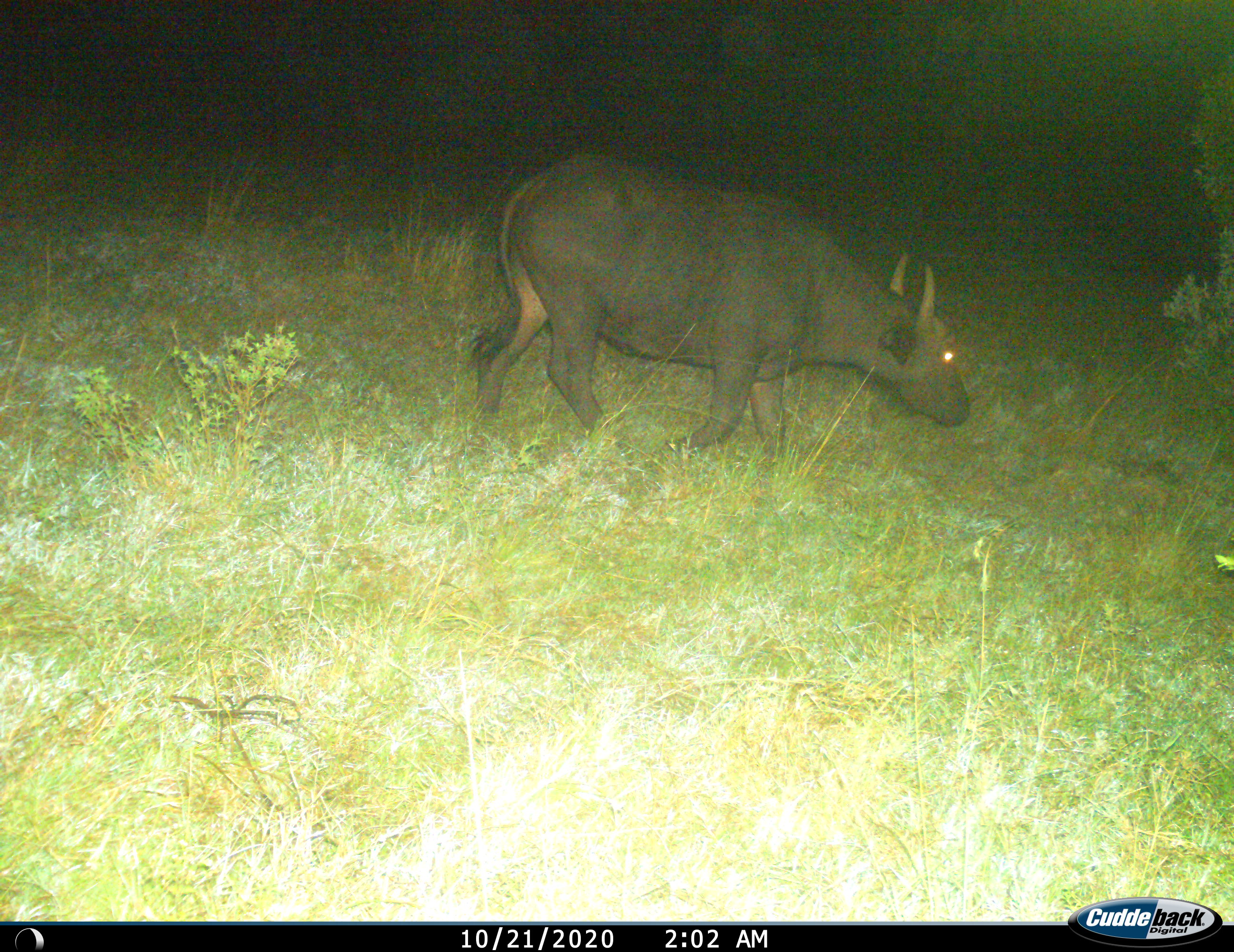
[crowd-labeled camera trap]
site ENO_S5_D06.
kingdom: Animalia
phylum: Chordata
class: Mammalia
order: Artiodactyla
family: Bovidae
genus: Syncerus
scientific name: Syncerus caffer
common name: african buffalo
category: buffalo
Buffalo (african buffalo) (Syncerus caffer), count 1. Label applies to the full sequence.